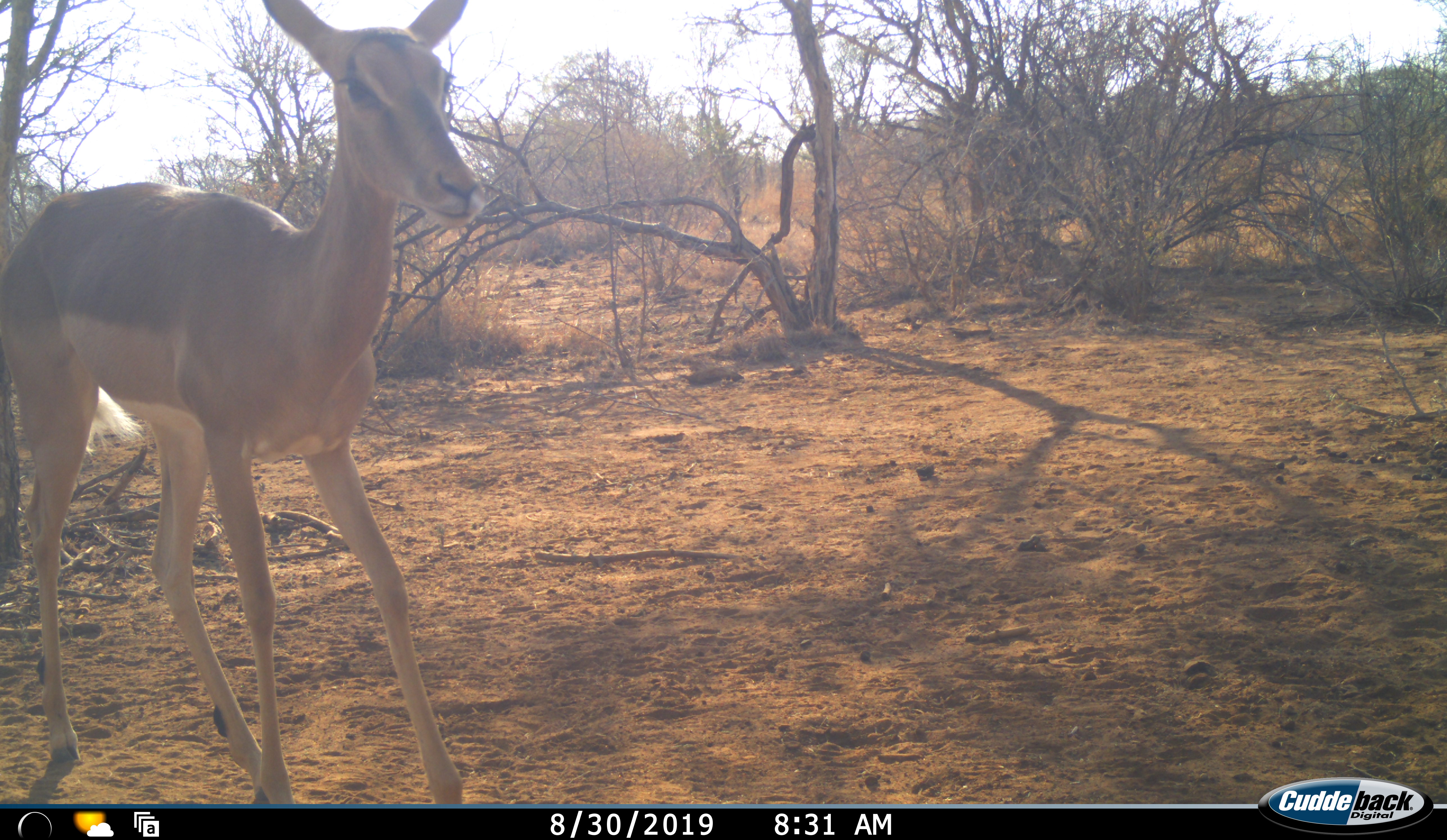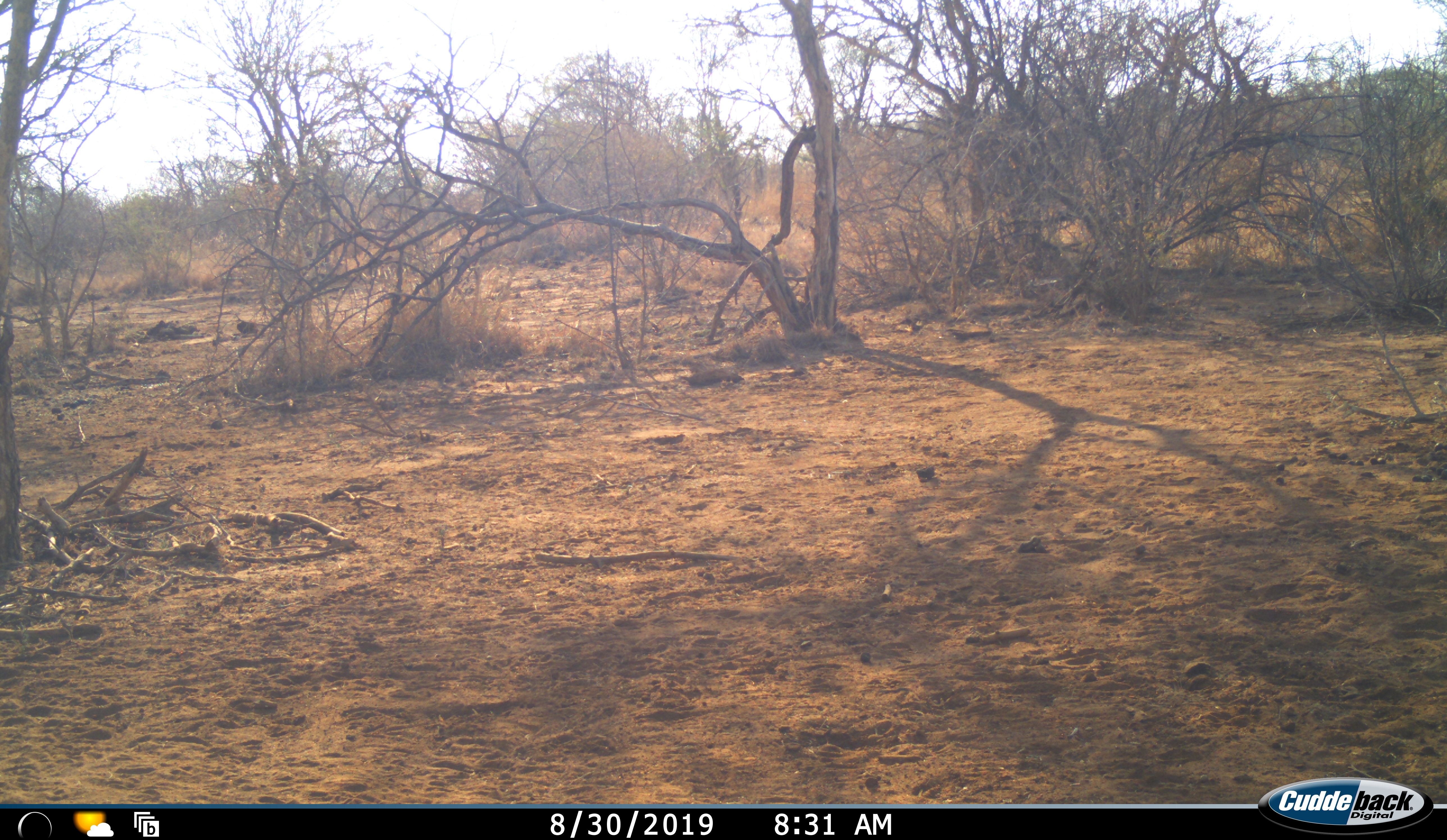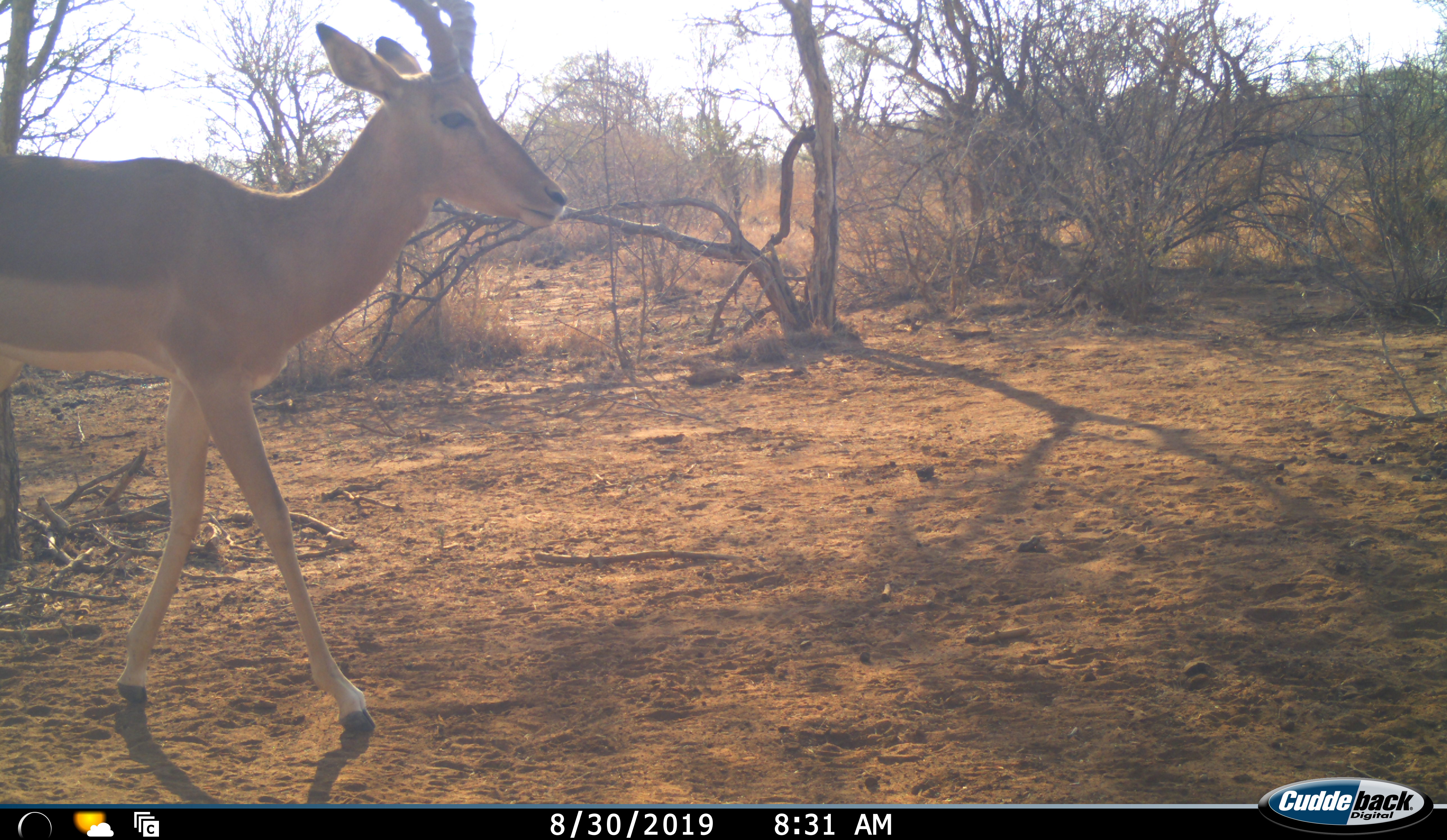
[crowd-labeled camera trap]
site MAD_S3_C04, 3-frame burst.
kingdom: Animalia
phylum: Chordata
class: Mammalia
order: Artiodactyla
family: Bovidae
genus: Aepyceros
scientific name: Aepyceros melampus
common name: impala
Impala (Aepyceros melampus), count 2. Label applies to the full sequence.